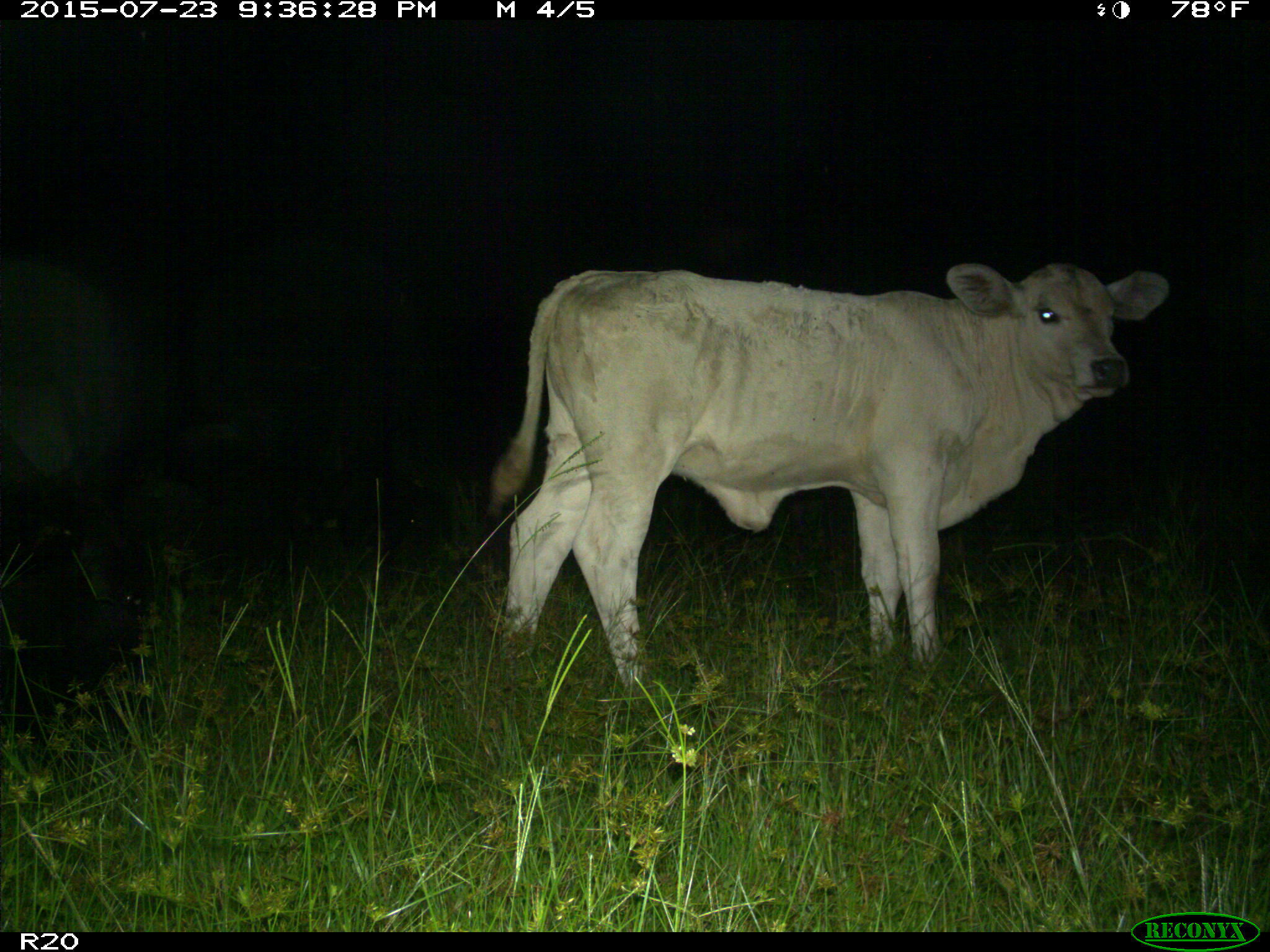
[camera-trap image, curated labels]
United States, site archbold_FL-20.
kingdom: Animalia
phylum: Chordata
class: Mammalia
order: Artiodactyla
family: Bovidae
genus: Bos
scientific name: Bos taurus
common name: domestic cow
Bos taurus (domestic cow).